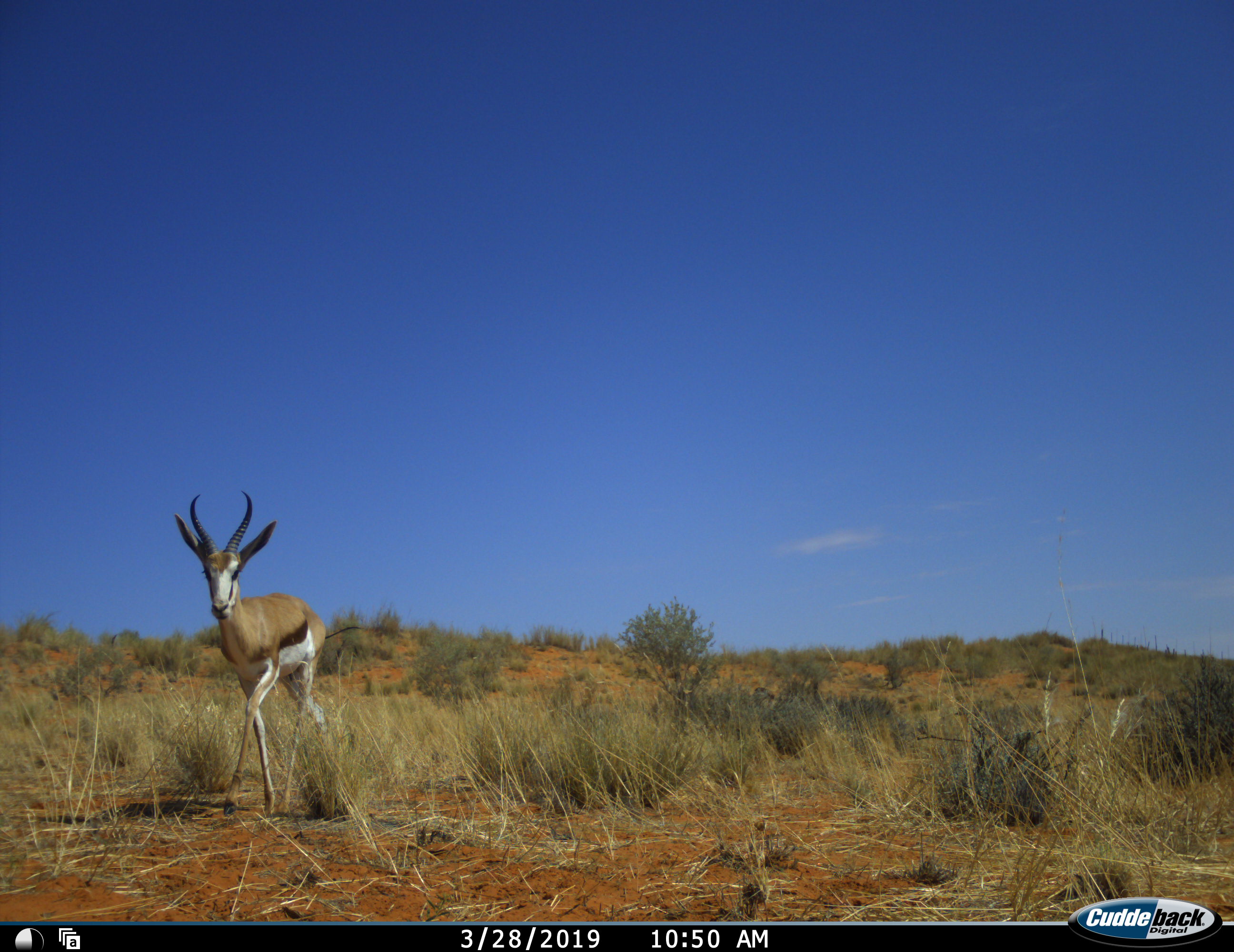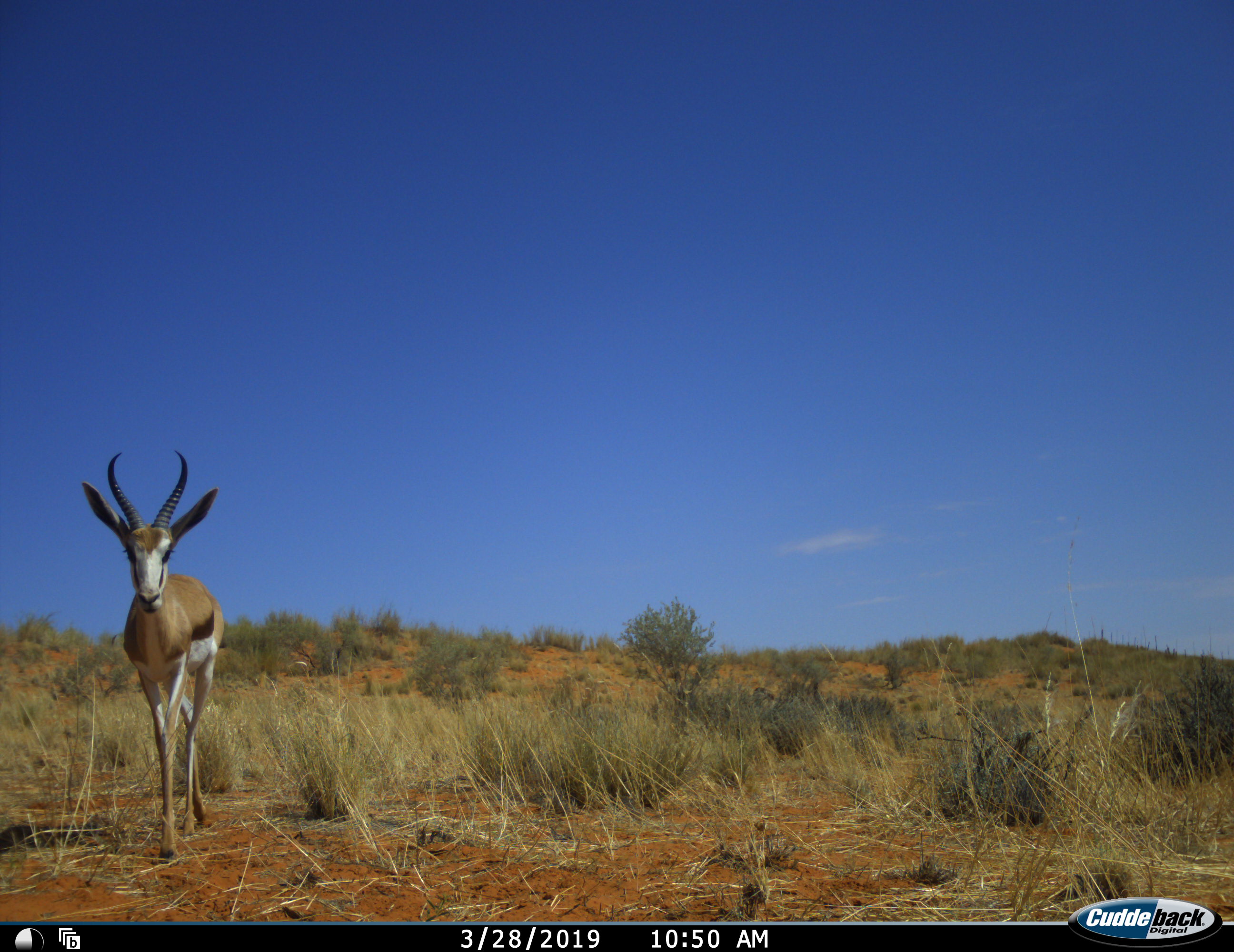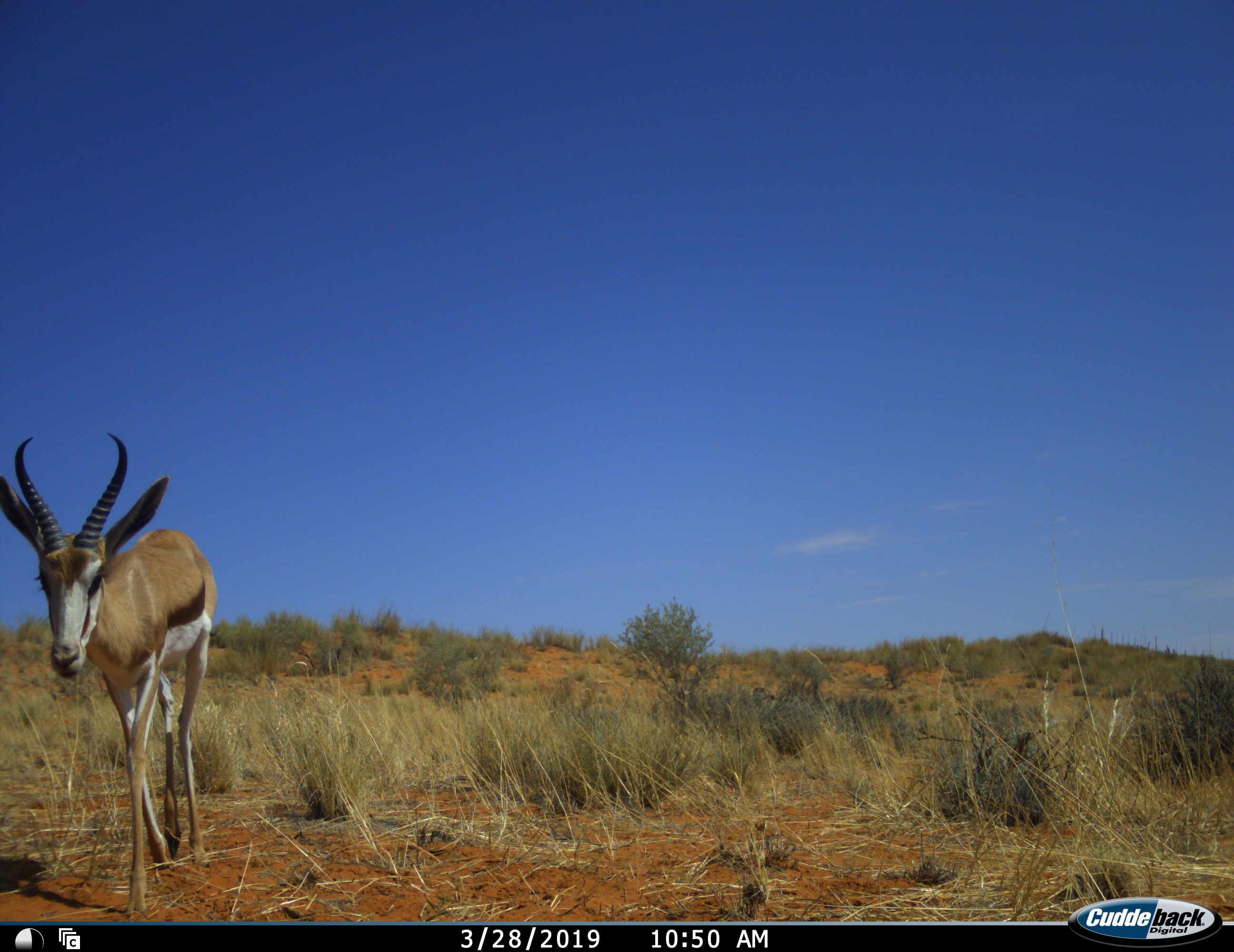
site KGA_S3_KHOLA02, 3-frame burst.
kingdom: Animalia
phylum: Chordata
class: Mammalia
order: Artiodactyla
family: Bovidae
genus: Antidorcas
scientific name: Antidorcas marsupialis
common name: springbok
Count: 1.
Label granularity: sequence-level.